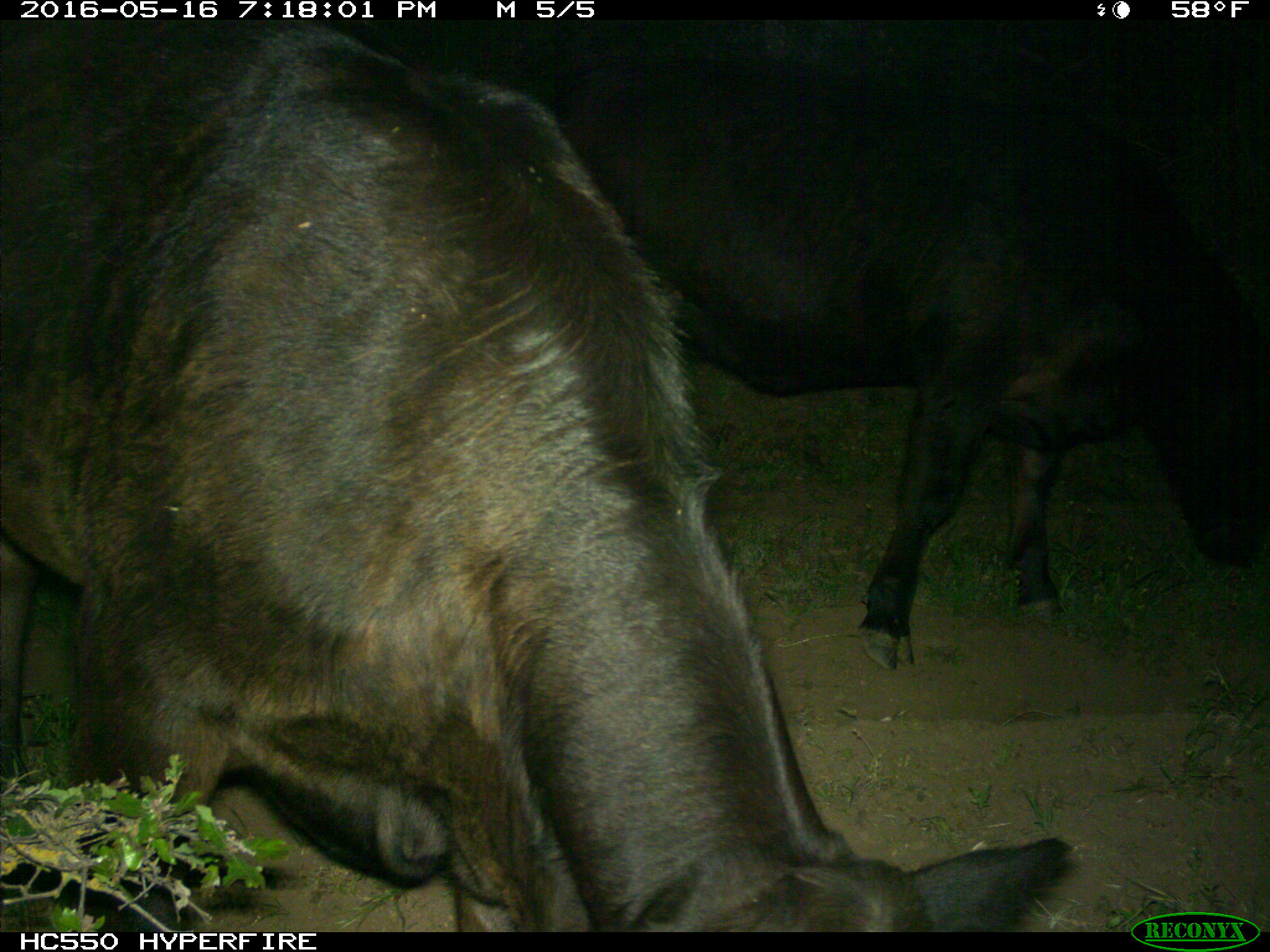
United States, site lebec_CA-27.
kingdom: Animalia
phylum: Chordata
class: Mammalia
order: Artiodactyla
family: Bovidae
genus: Bos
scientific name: Bos taurus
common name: domestic cow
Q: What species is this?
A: Bos taurus (domestic cow).